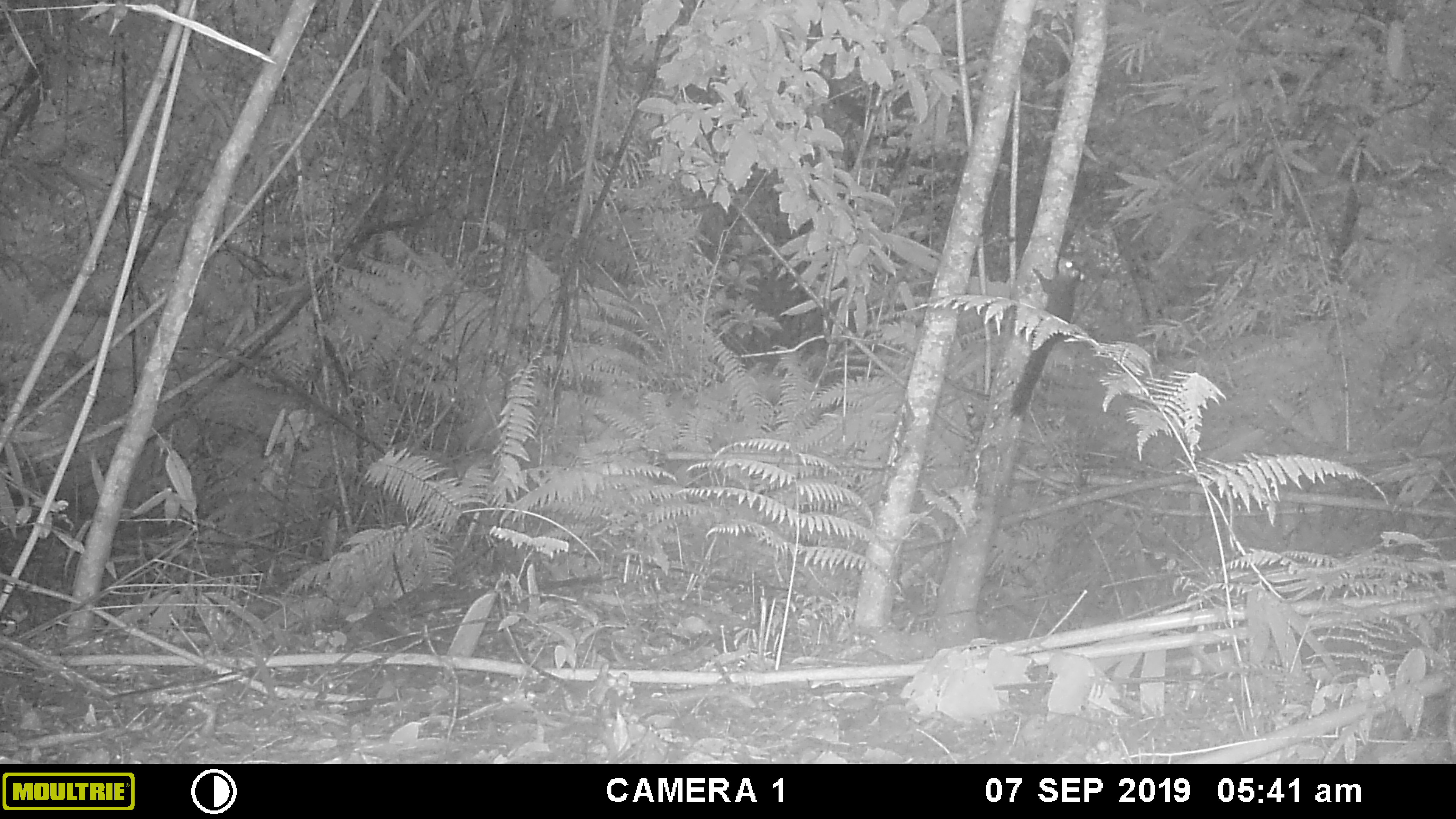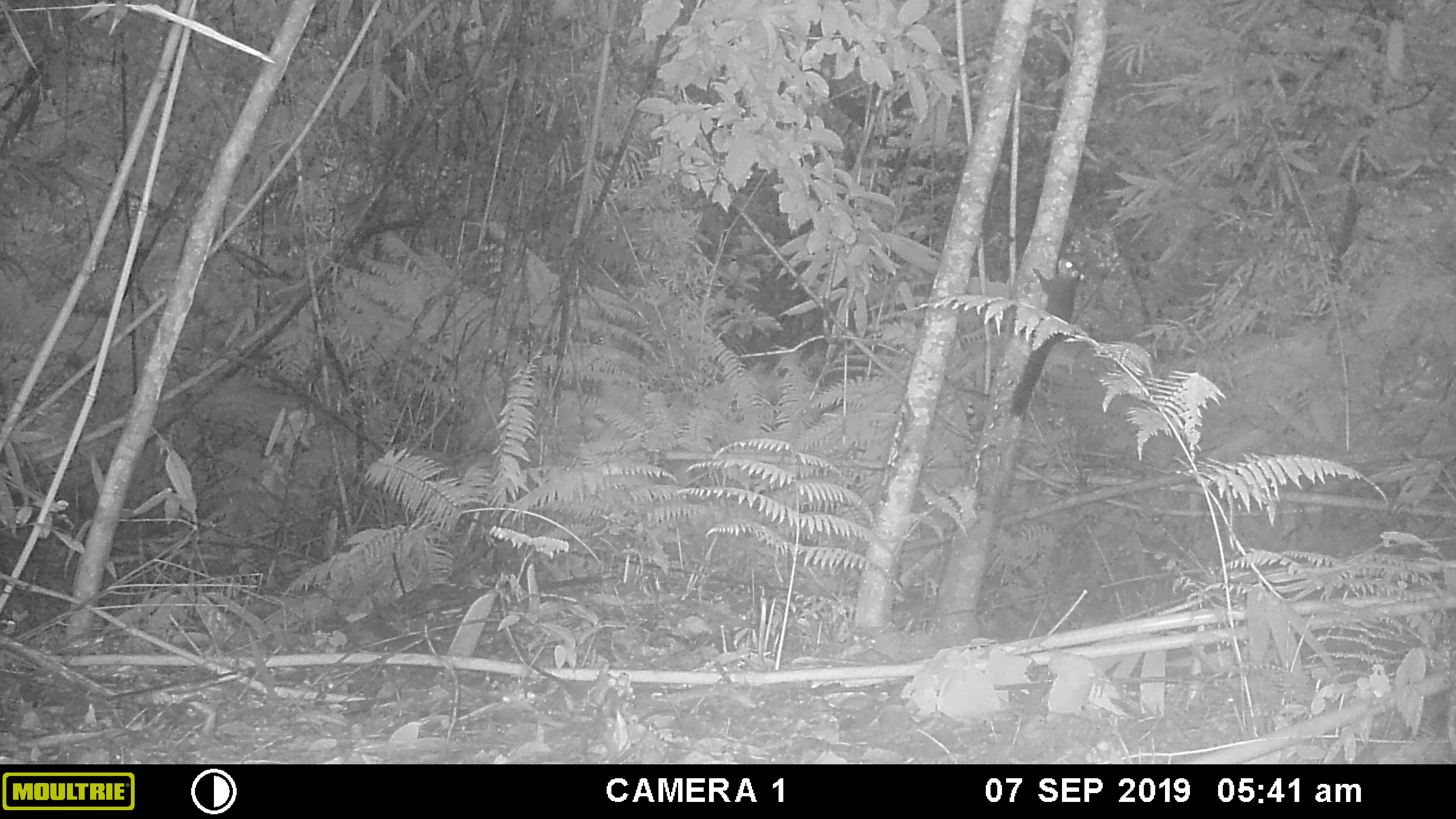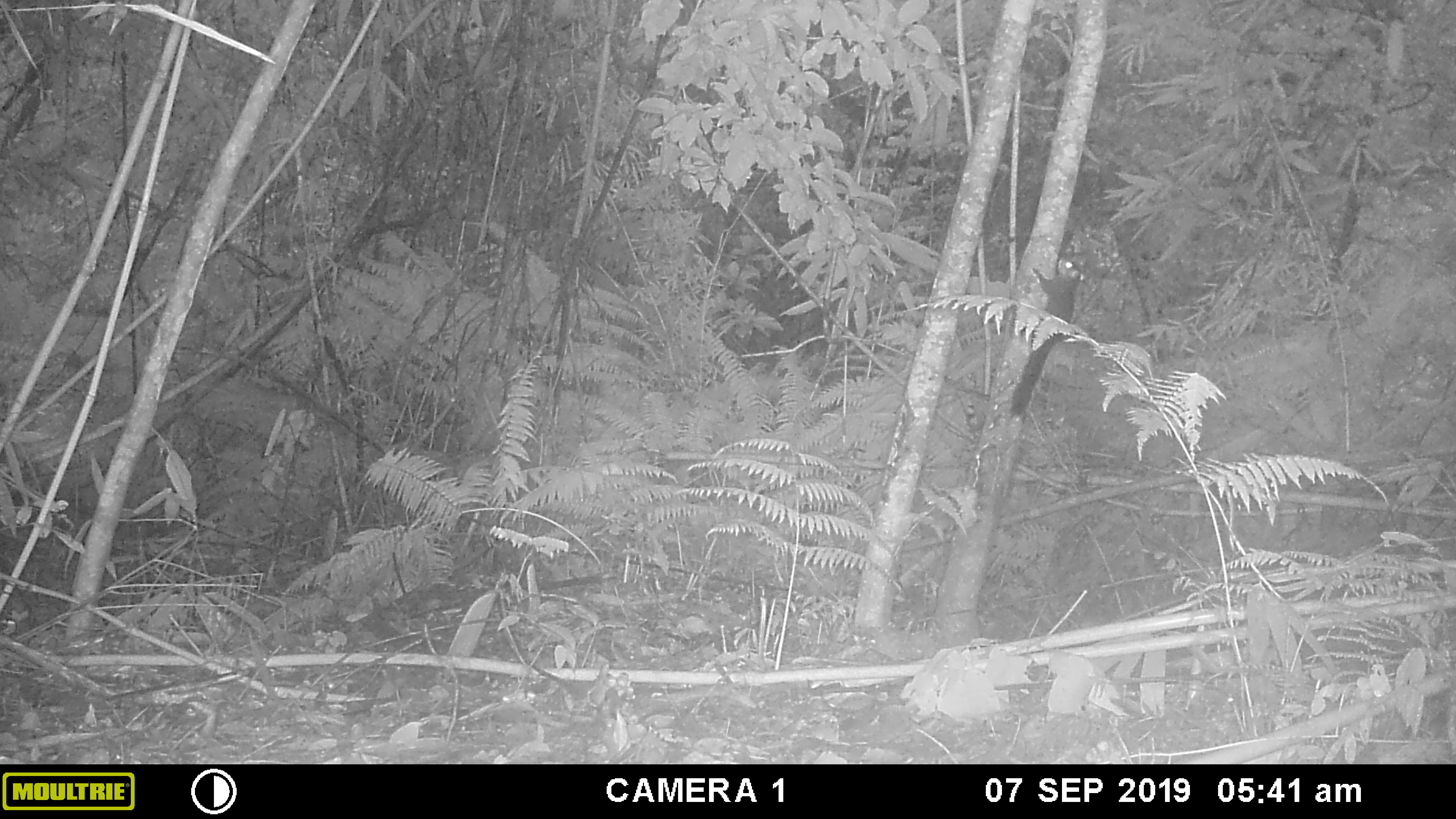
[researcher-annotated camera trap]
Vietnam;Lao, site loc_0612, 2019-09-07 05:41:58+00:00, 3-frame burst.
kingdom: Animalia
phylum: Chordata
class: Mammalia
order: Rodentia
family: Sciuridae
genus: Callosciurus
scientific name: Callosciurus erythraeus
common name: pallas's squirrel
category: pallass squirrel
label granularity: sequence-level